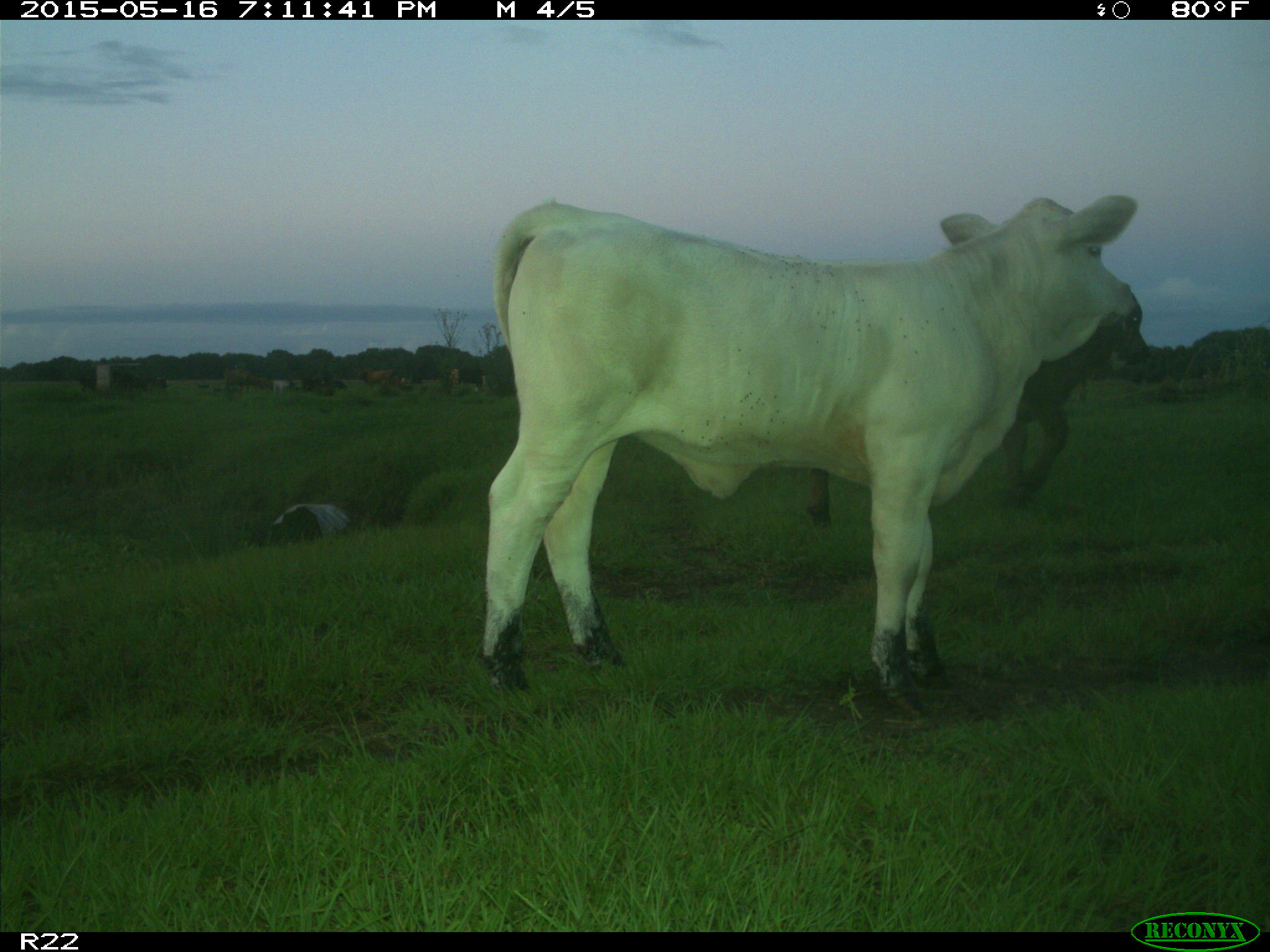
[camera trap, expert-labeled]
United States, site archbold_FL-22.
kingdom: Animalia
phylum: Chordata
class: Mammalia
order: Artiodactyla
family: Bovidae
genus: Bos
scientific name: Bos taurus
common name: domestic cow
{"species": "Bos taurus (domestic cow)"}